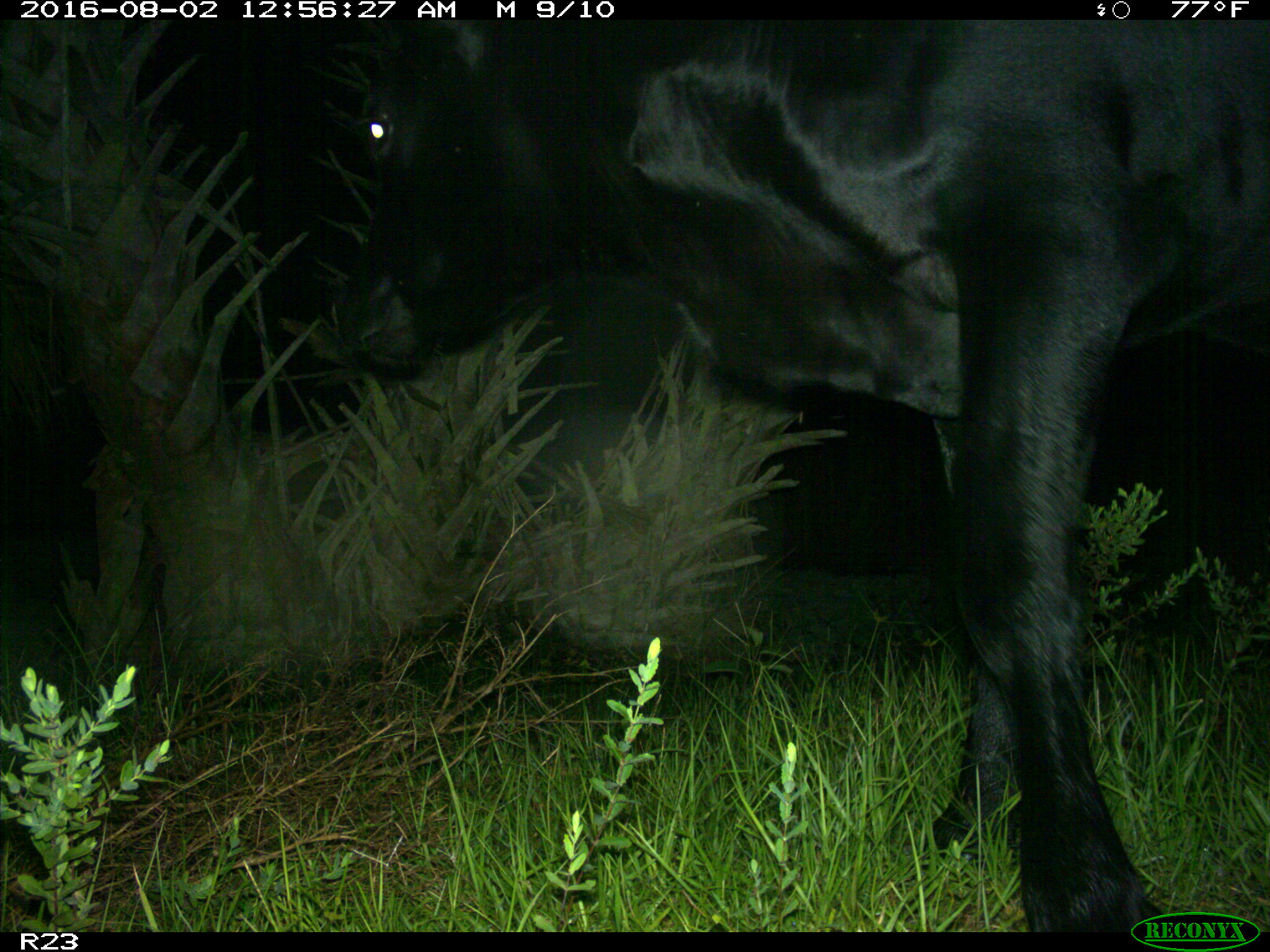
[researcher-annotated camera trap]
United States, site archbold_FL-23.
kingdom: Animalia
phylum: Chordata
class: Mammalia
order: Artiodactyla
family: Bovidae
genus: Bos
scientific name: Bos taurus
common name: domestic cow